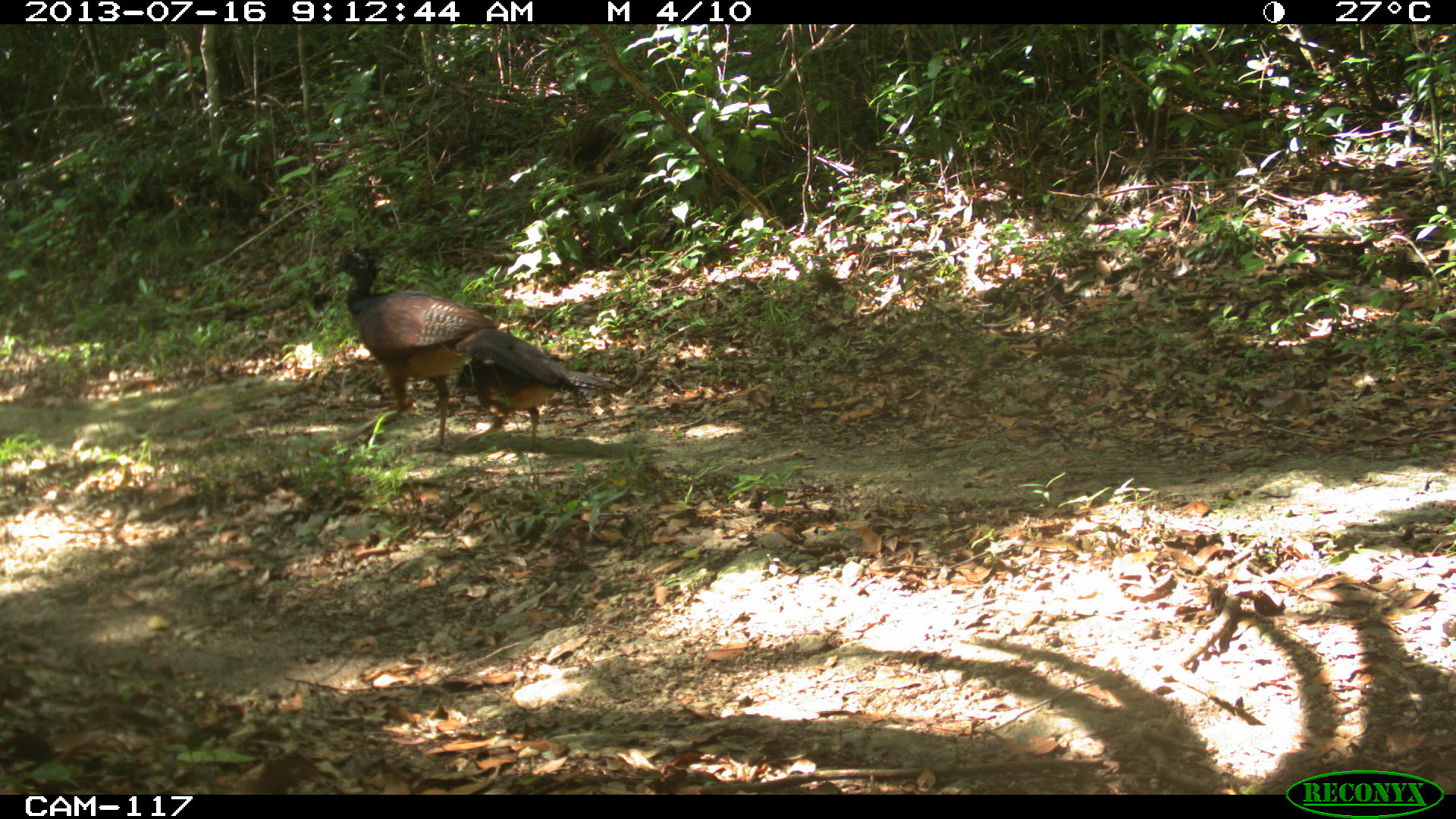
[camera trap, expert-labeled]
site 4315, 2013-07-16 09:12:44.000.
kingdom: Animalia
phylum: Chordata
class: Aves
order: Galliformes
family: Cracidae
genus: Crax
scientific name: Crax rubra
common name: great curassow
Crax rubra (great curassow), count 2.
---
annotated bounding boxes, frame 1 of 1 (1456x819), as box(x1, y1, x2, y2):
crax rubra: box(322, 245, 565, 452); box(442, 325, 616, 448)